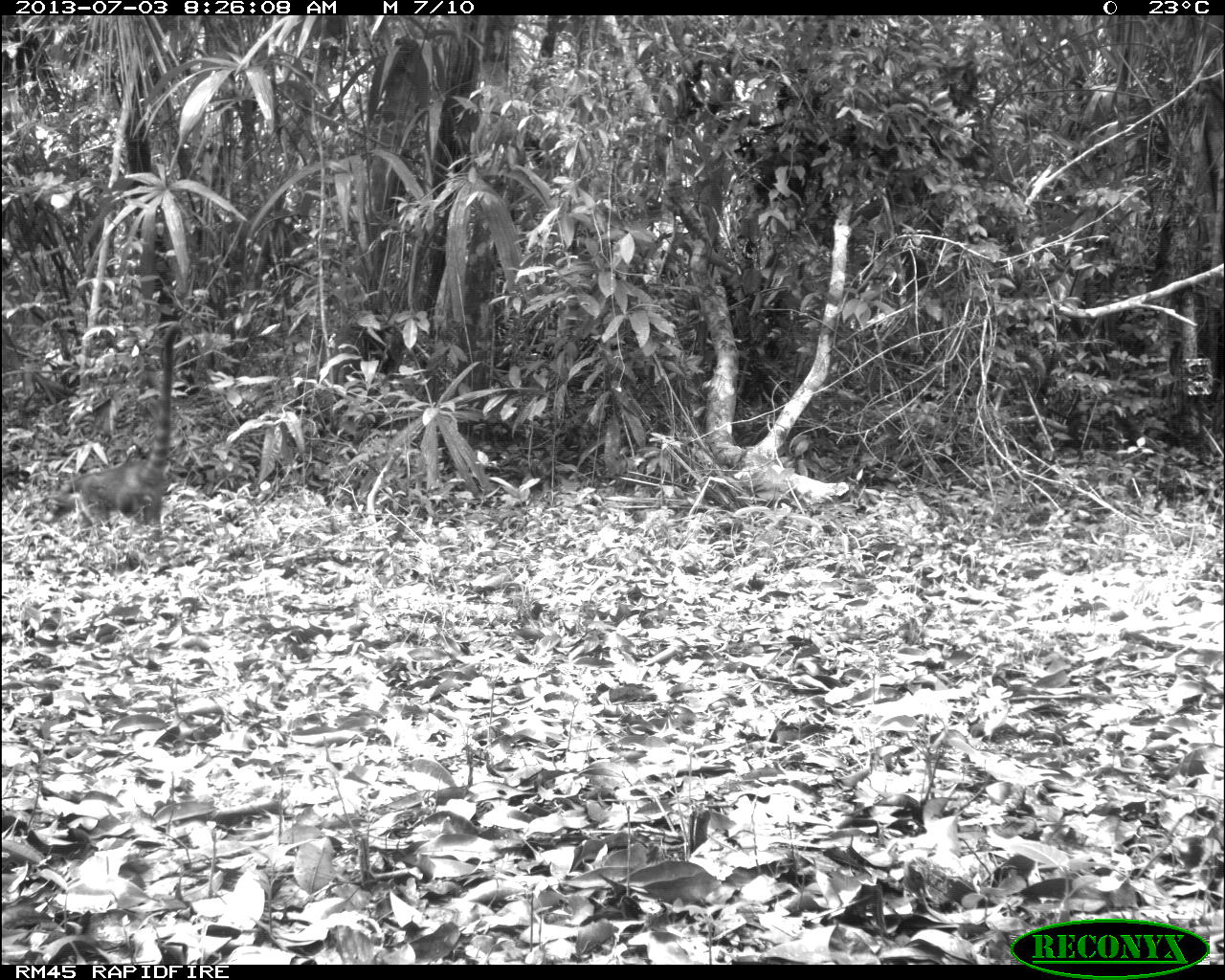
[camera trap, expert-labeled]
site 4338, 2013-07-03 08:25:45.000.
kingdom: Animalia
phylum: Chordata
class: Mammalia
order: Carnivora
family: Procyonidae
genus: Nasua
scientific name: Nasua narica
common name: white-nosed coati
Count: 1.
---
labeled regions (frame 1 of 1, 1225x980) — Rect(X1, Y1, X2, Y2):
nasua narica: Rect(41, 323, 180, 541)